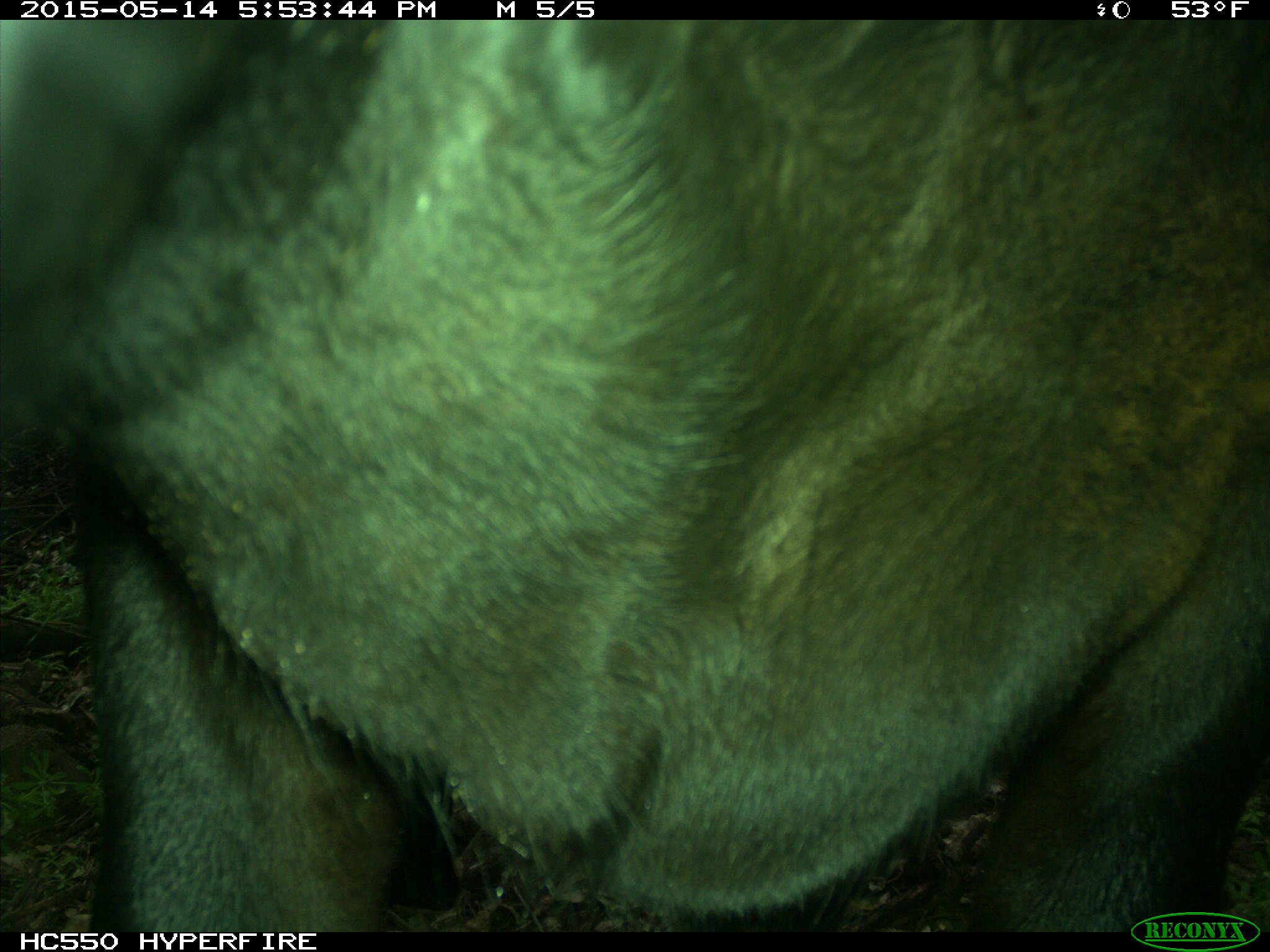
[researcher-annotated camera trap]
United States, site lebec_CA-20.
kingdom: Animalia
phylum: Chordata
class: Mammalia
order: Artiodactyla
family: Bovidae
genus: Bos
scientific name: Bos taurus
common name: domestic cow